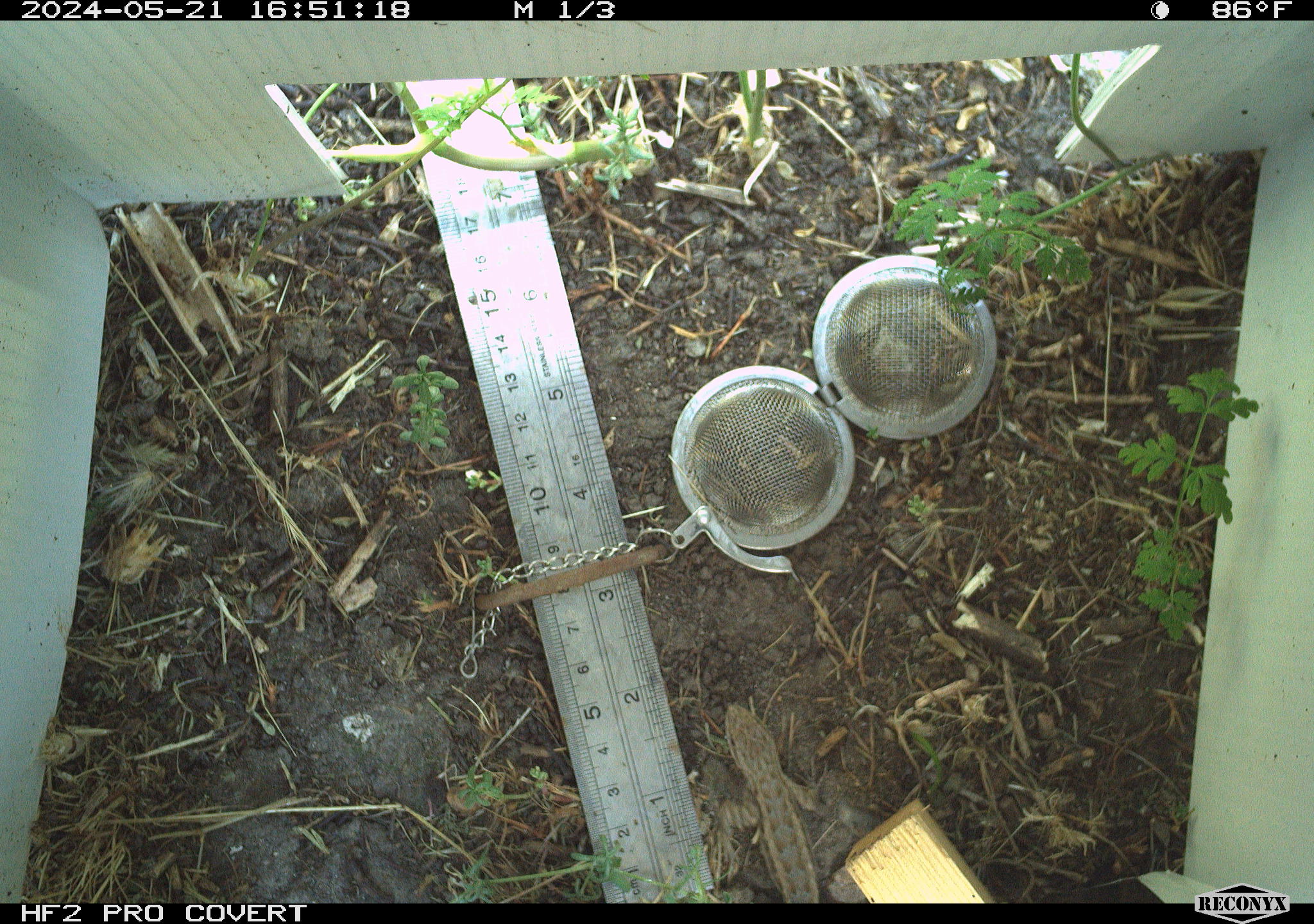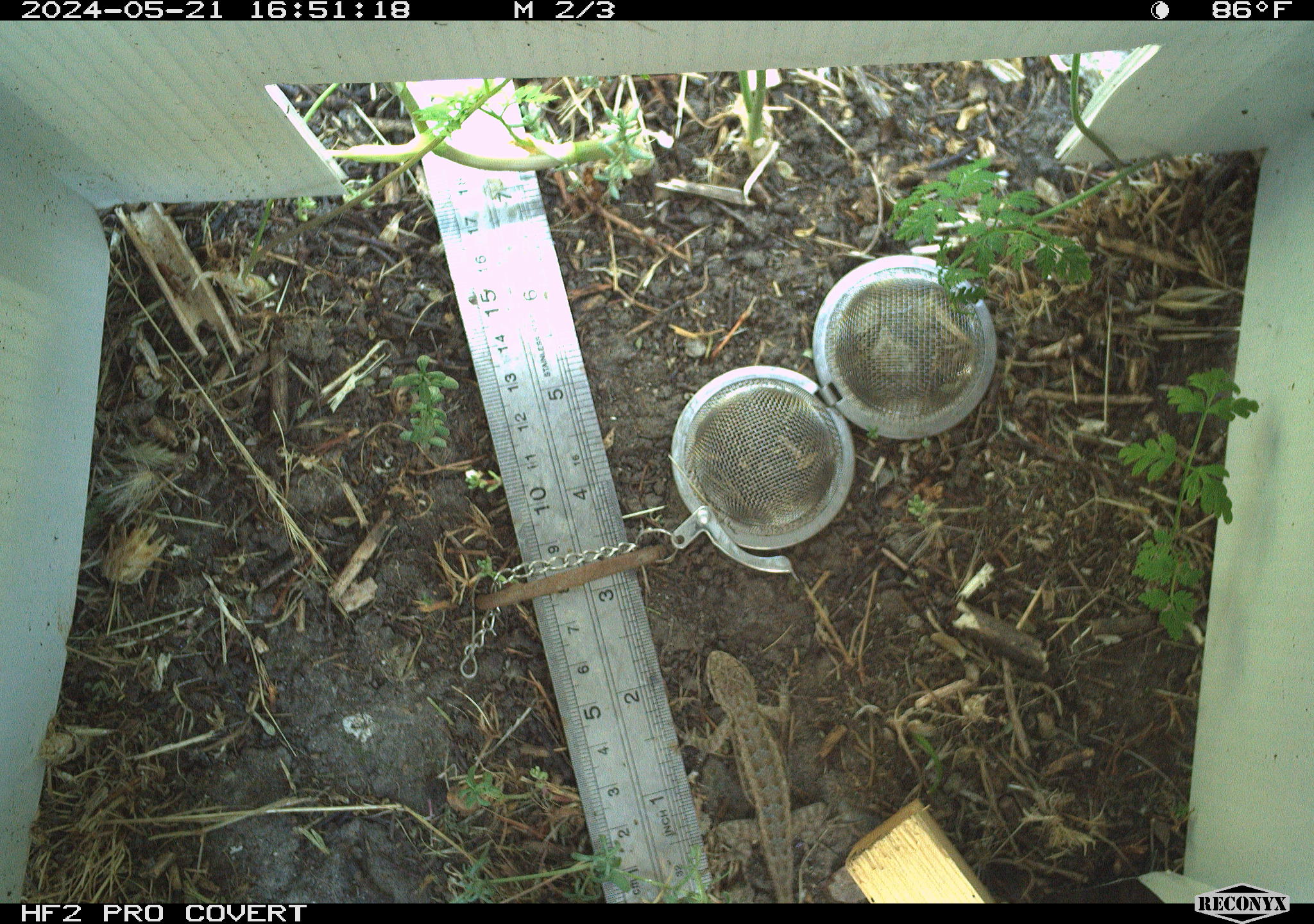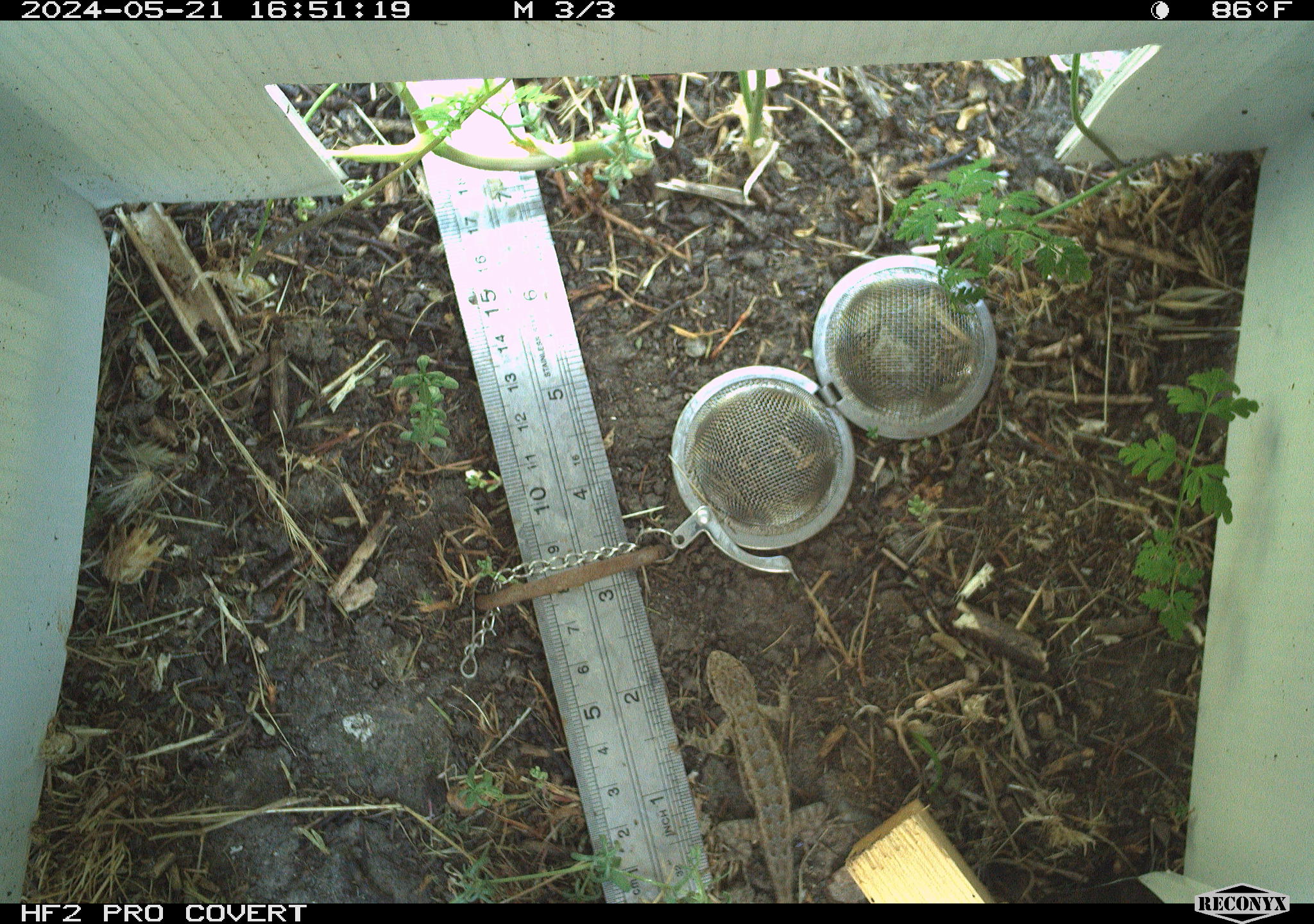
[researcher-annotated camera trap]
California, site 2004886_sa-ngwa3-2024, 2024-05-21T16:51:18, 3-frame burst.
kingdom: Animalia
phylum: Chordata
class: Reptilia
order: Squamata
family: Phrynosomatidae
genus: Sceloporus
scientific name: Sceloporus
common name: spiny lizards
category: sceloporus species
Sceloporus species (spiny lizards) (Sceloporus).